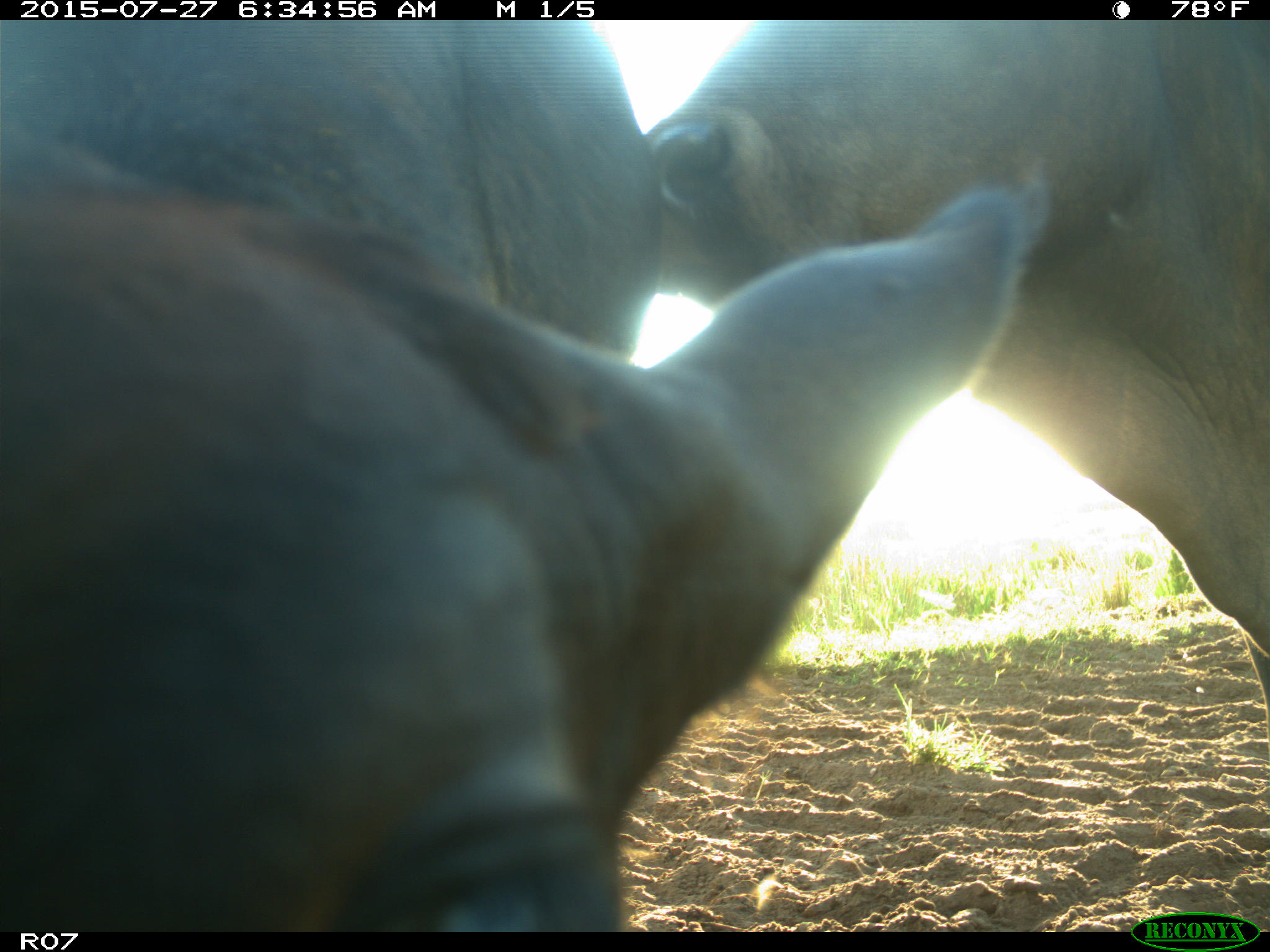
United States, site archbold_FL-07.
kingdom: Animalia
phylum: Chordata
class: Mammalia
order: Artiodactyla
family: Bovidae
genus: Bos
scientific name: Bos taurus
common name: domestic cow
Bos taurus (domestic cow).